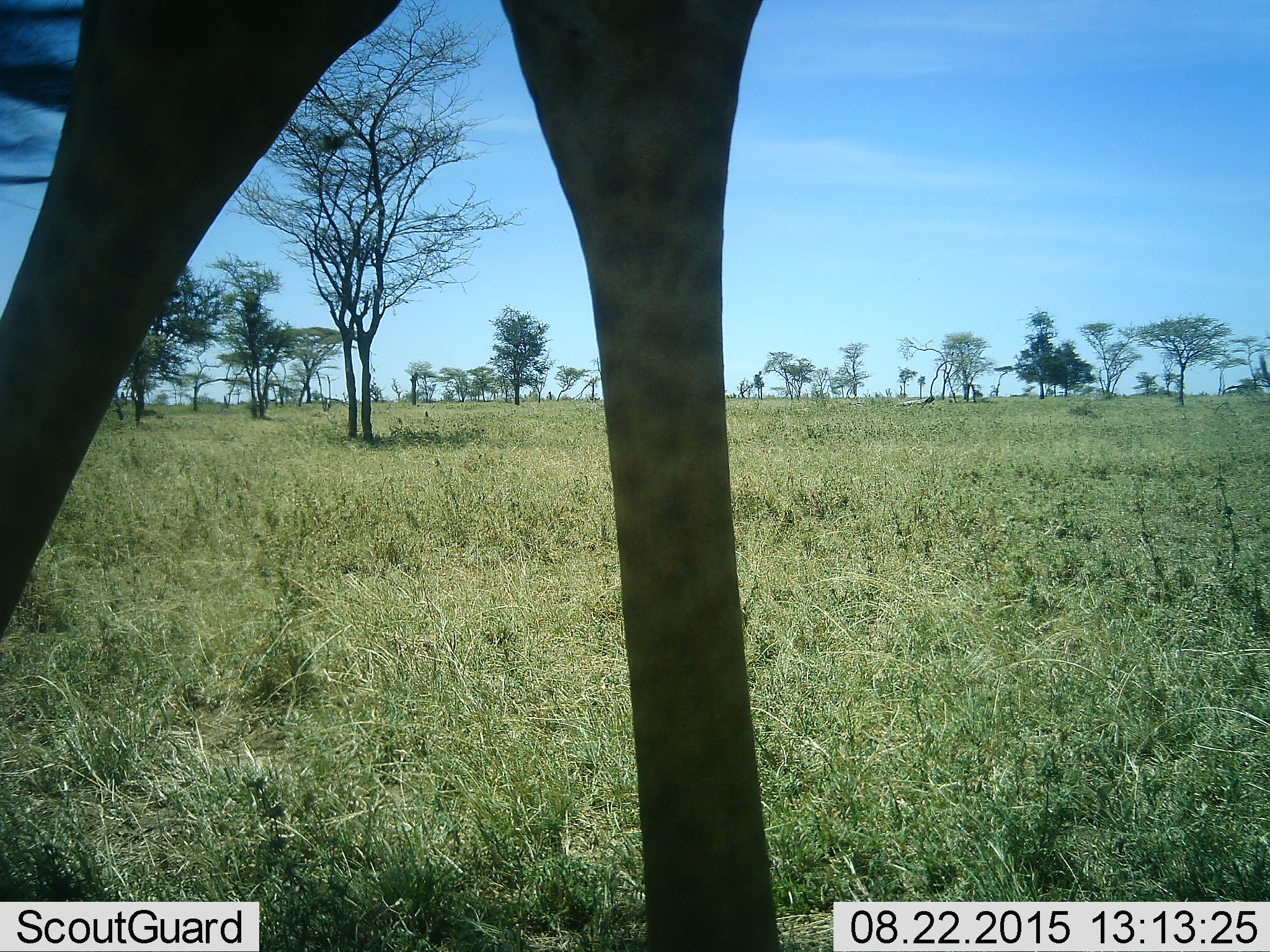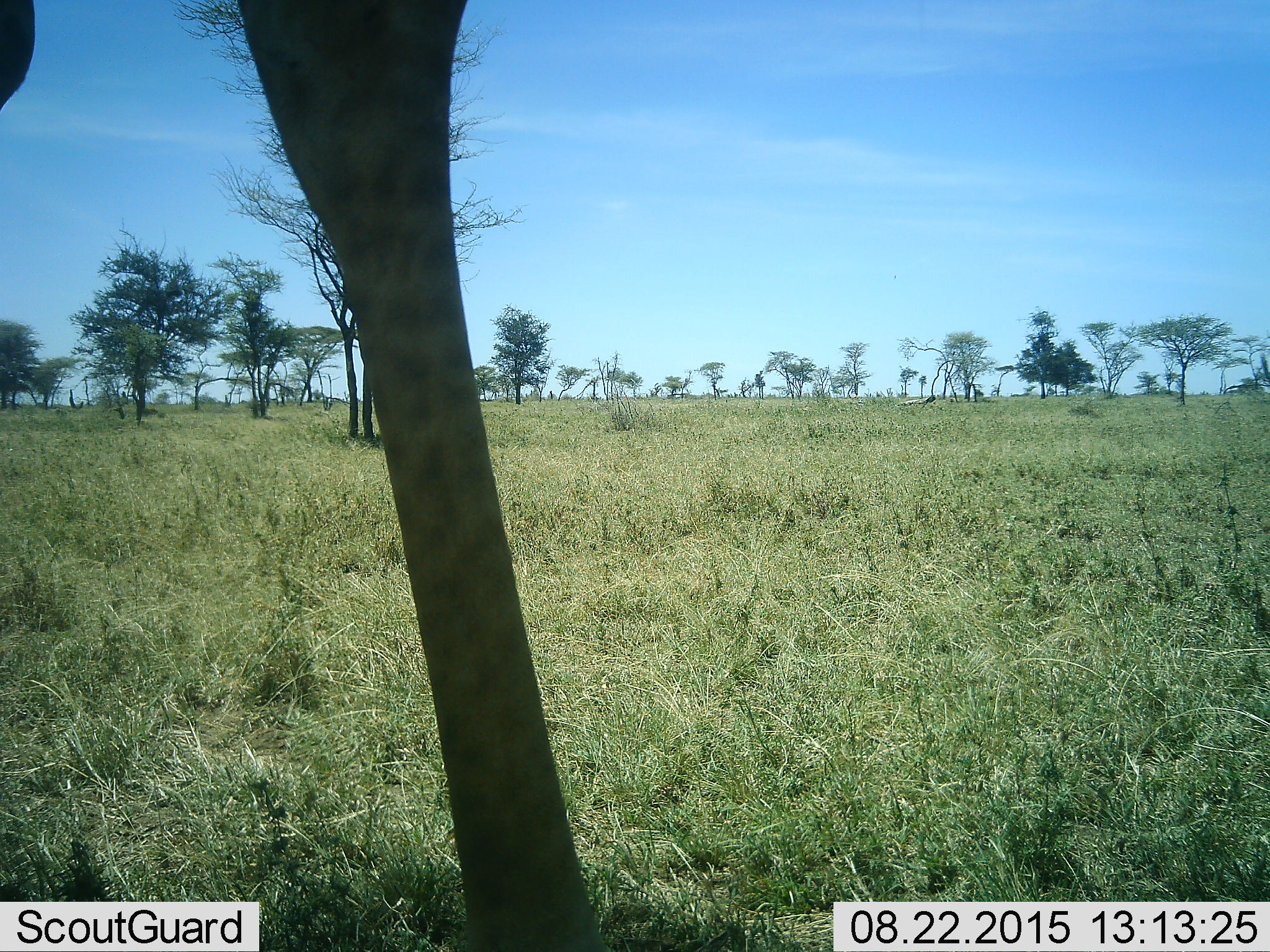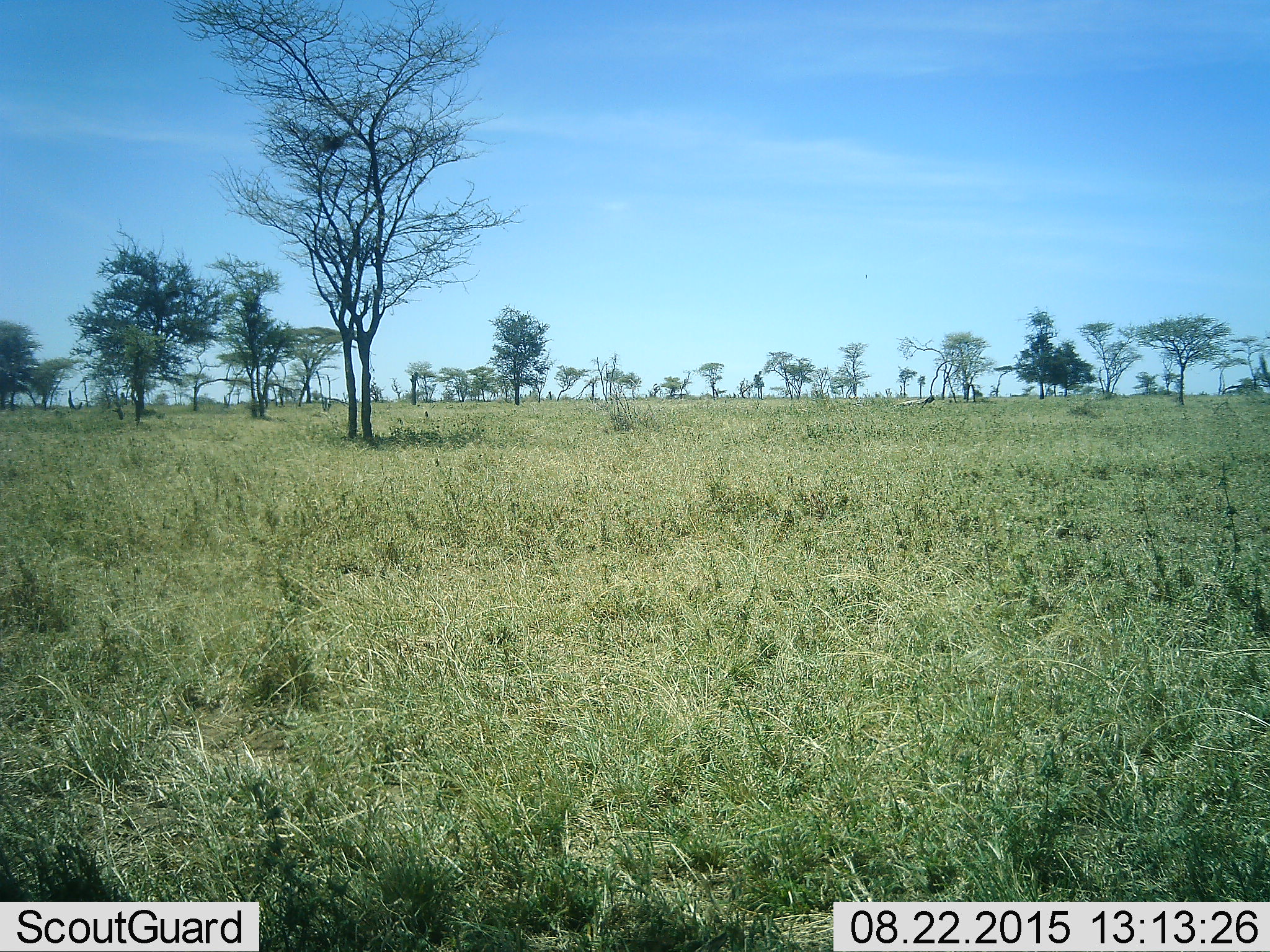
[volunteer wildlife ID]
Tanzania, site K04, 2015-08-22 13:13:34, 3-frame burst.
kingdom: Animalia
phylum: Chordata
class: Mammalia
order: Artiodactyla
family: Giraffidae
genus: Giraffa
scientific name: Giraffa camelopardalis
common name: giraffe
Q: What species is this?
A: Giraffe (Giraffa camelopardalis).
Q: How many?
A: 1.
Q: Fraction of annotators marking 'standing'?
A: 20%.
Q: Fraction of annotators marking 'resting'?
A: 0%.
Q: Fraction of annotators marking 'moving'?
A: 80%.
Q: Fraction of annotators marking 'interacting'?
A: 0%.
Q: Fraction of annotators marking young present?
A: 0%.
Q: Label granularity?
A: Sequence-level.